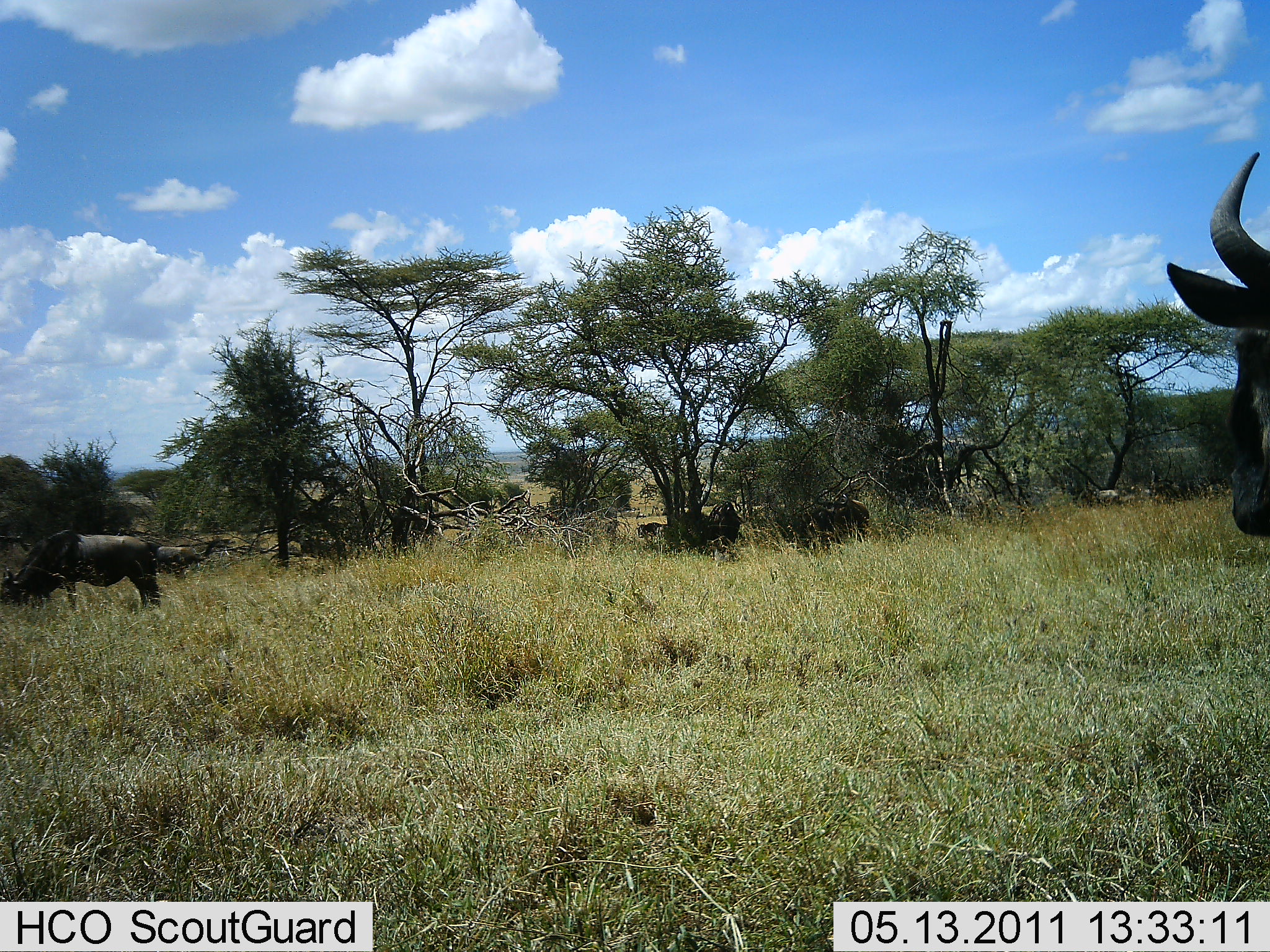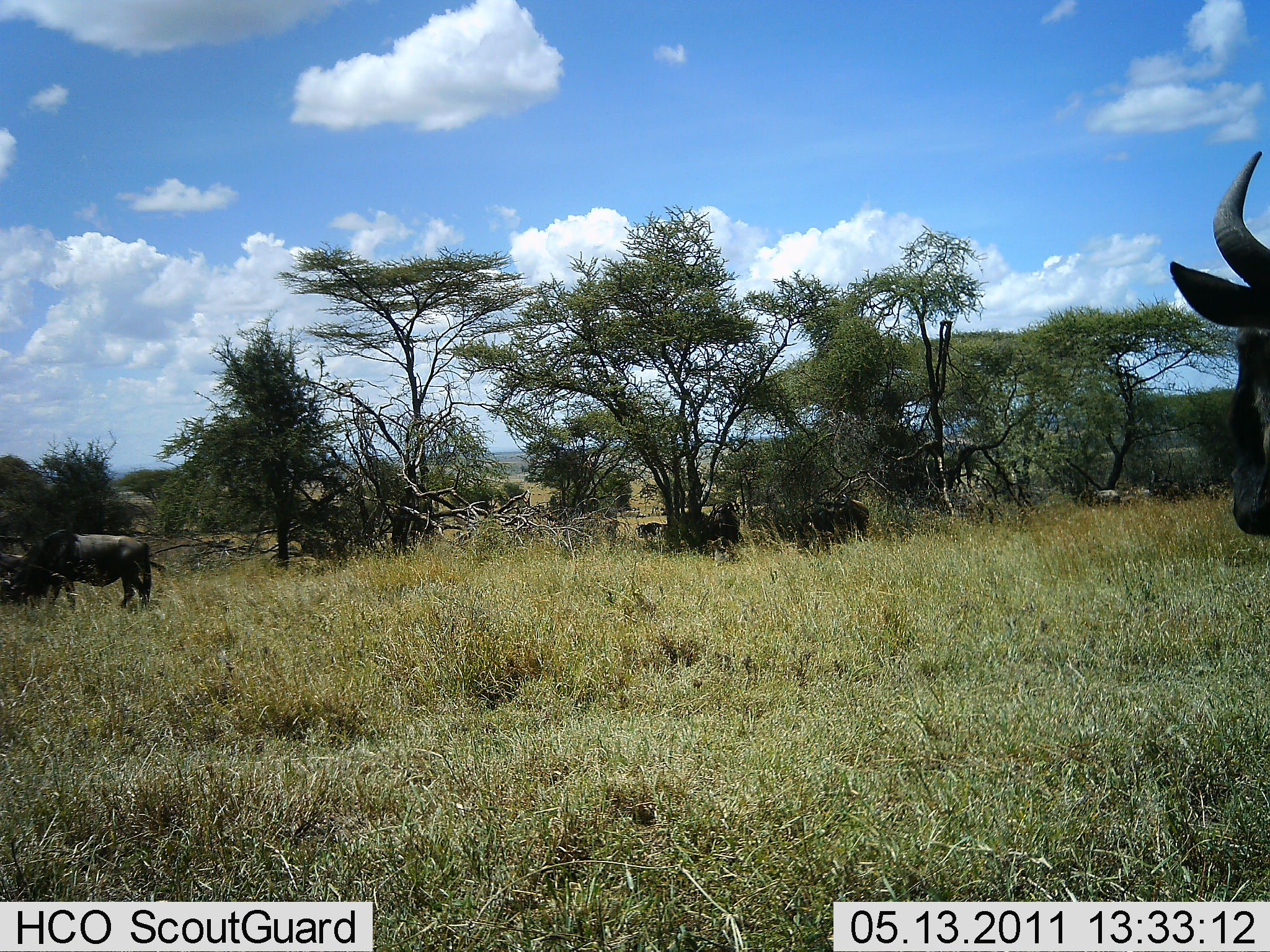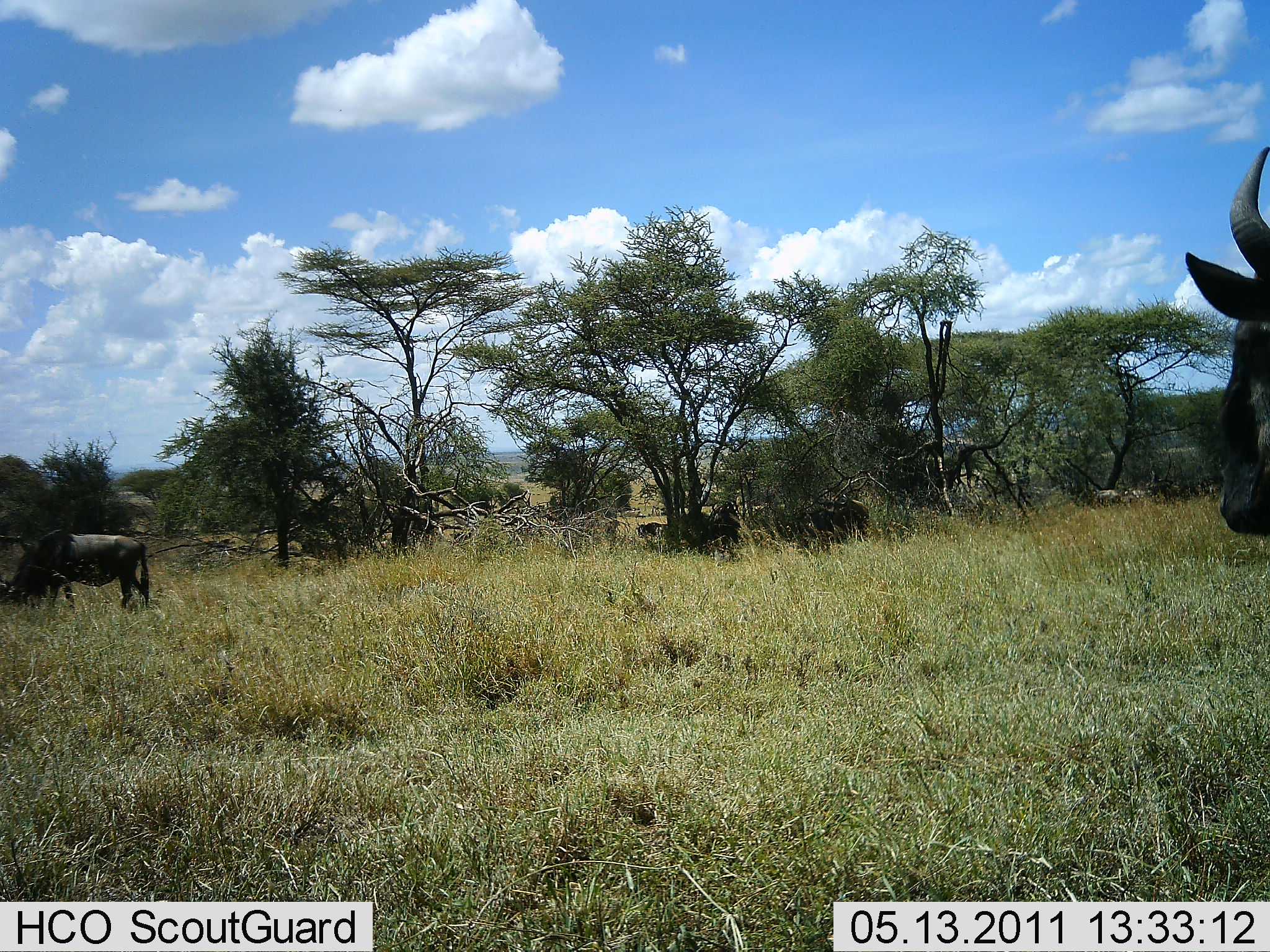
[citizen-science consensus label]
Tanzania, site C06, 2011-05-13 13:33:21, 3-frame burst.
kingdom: Animalia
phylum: Chordata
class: Mammalia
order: Artiodactyla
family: Bovidae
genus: Connochaetes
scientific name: Connochaetes taurinus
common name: blue wildebeest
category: wildebeest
Wildebeest (blue wildebeest) (Connochaetes taurinus), count 4. Behavior (volunteer vote fractions): standing 57%, resting 14%, moving 36%, interacting 0%. Young present (vote fraction): 7%. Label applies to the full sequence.